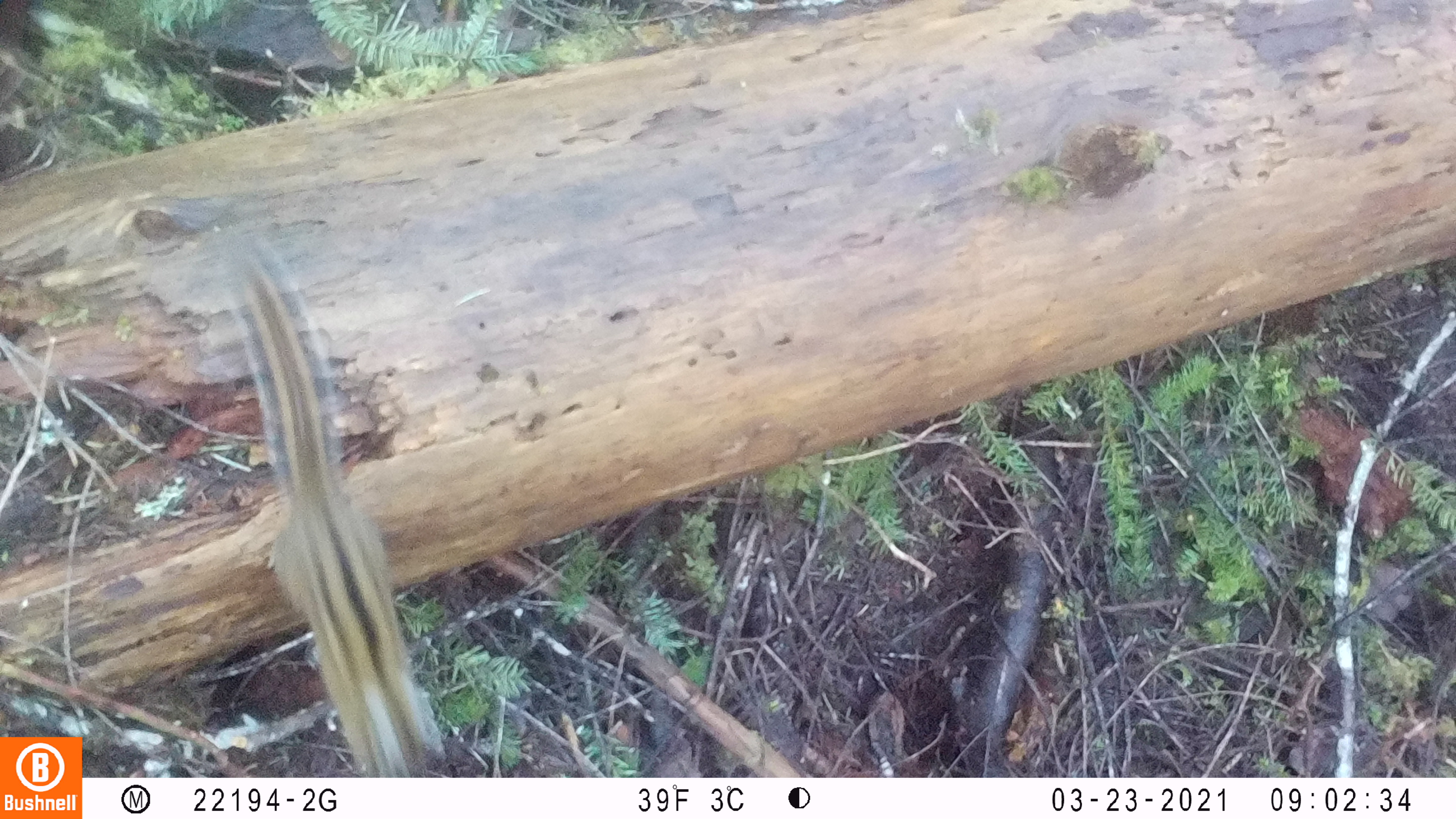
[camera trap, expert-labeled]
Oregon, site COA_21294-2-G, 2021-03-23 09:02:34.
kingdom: Animalia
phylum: Chordata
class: Mammalia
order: Rodentia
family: Sciuridae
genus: Neotamias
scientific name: Neotamias townsendii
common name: townsend's chipmunk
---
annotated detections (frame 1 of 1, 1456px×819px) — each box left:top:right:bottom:
townsend's chipmunk: 225:244:450:773